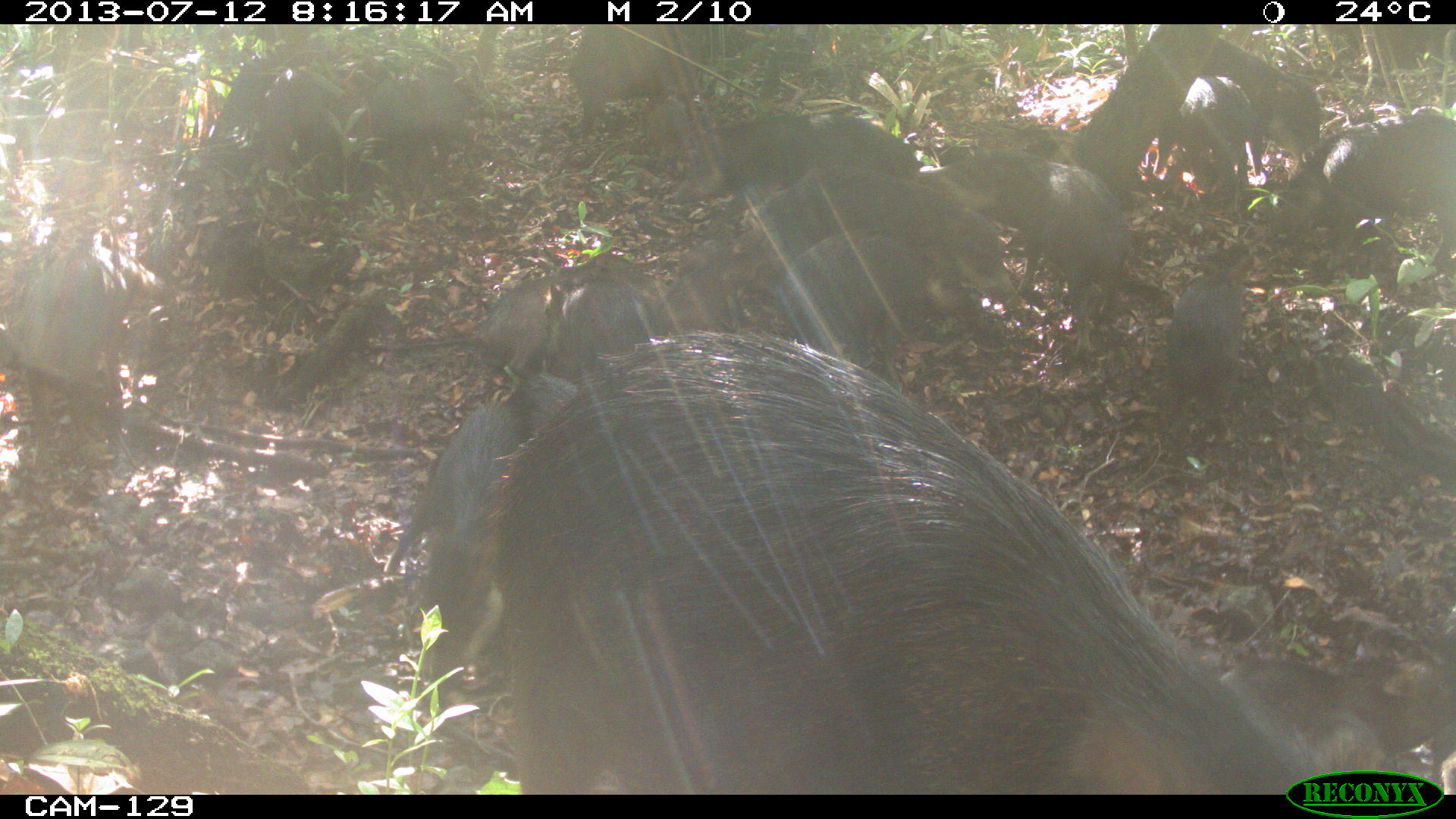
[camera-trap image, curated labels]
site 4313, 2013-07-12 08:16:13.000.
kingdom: Animalia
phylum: Chordata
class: Mammalia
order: Artiodactyla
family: Tayassuidae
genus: Tayassu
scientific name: Tayassu pecari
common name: white-lipped peccary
Tayassu pecari (white-lipped peccary), count 20.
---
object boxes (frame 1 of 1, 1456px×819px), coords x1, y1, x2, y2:
tayassu pecari: 481, 333, 1398, 795; 935, 135, 1130, 356; 384, 394, 522, 670; 742, 181, 1014, 296; 9, 224, 147, 425; 1150, 25, 1321, 174; 1272, 113, 1455, 247; 462, 251, 644, 375; 775, 230, 954, 349; 568, 18, 750, 130; 1164, 237, 1261, 401; 723, 104, 925, 179; 365, 56, 474, 182; 1150, 76, 1258, 190; 255, 64, 348, 190; 656, 249, 767, 331; 548, 273, 655, 352